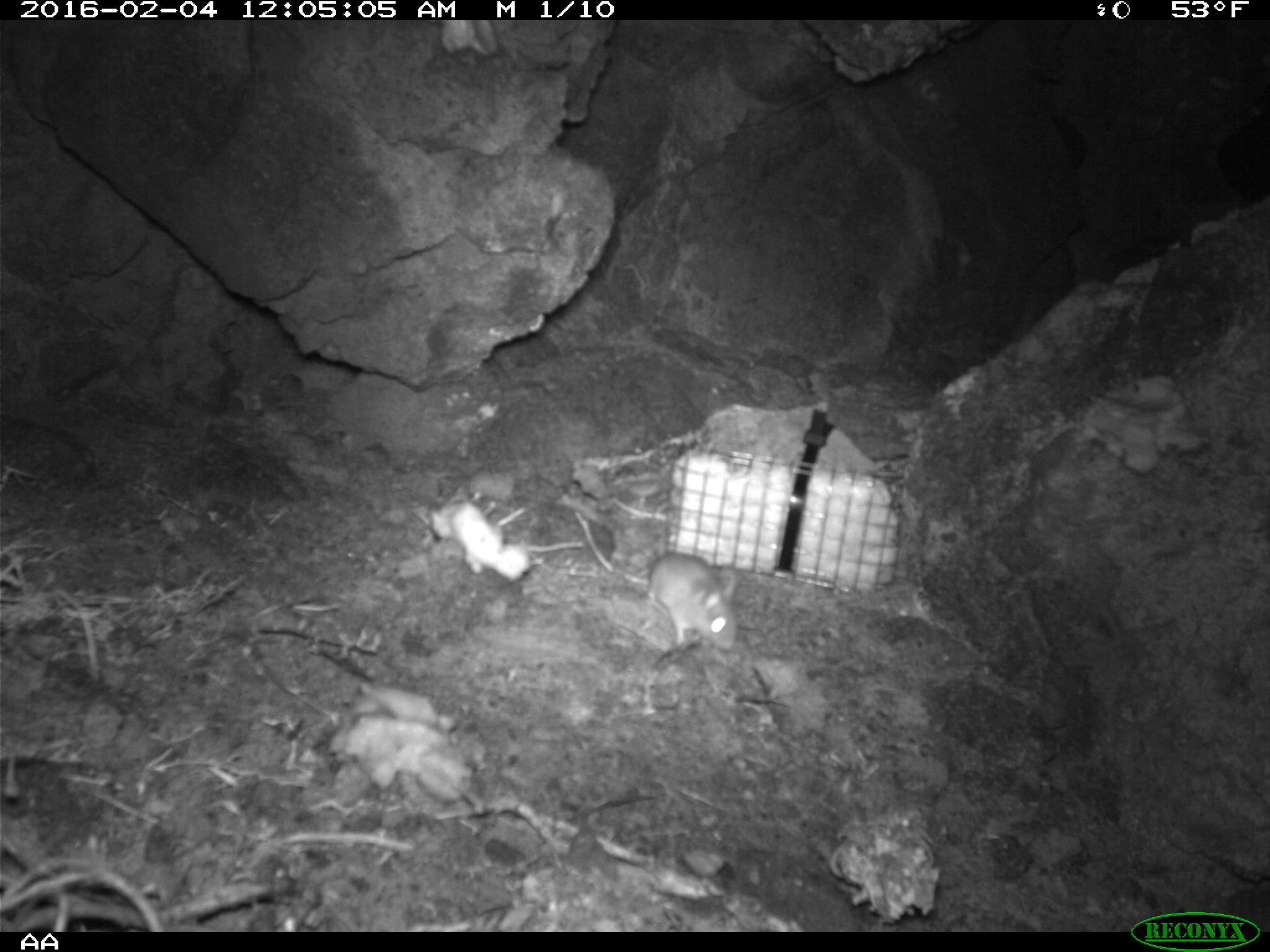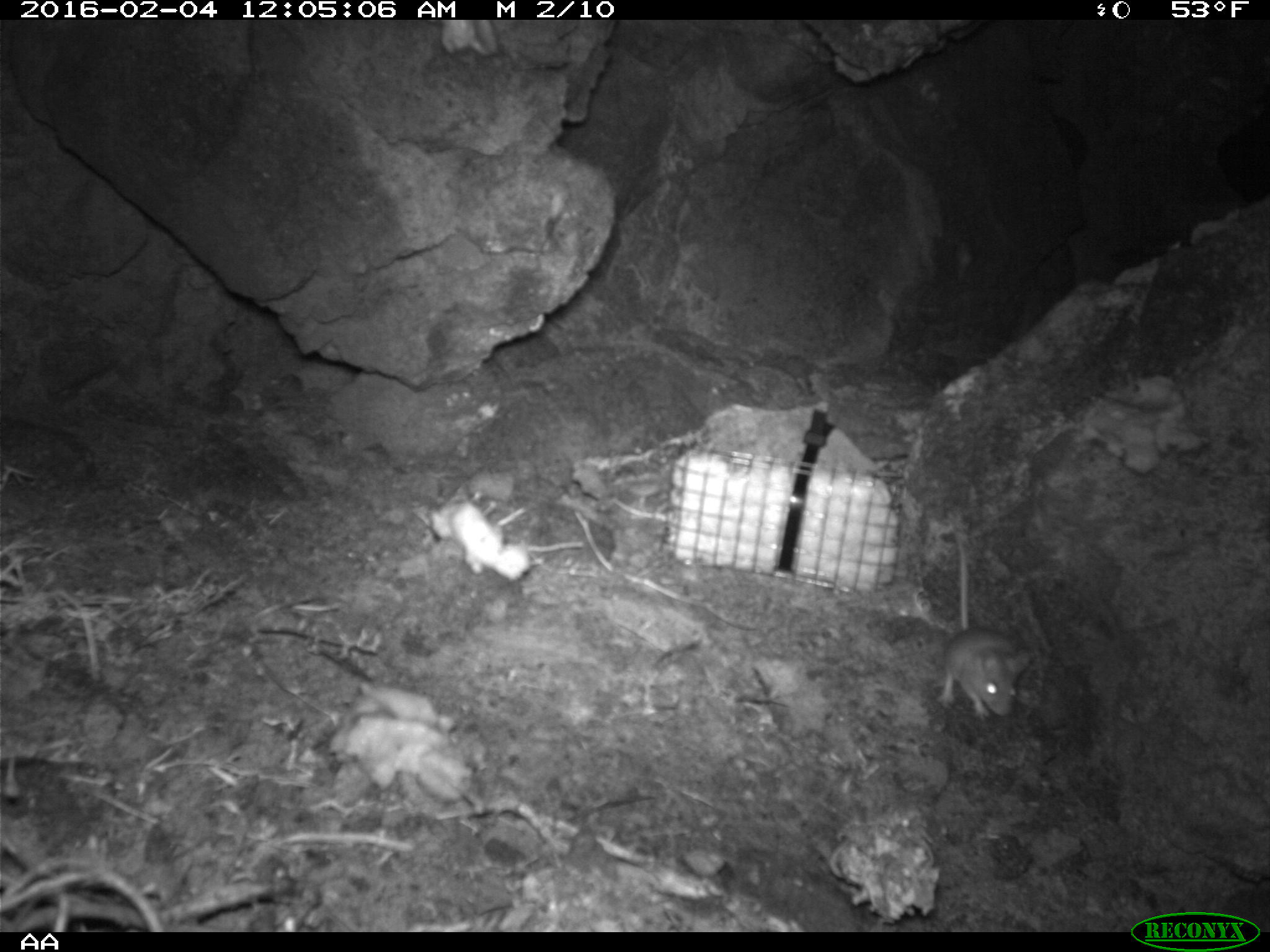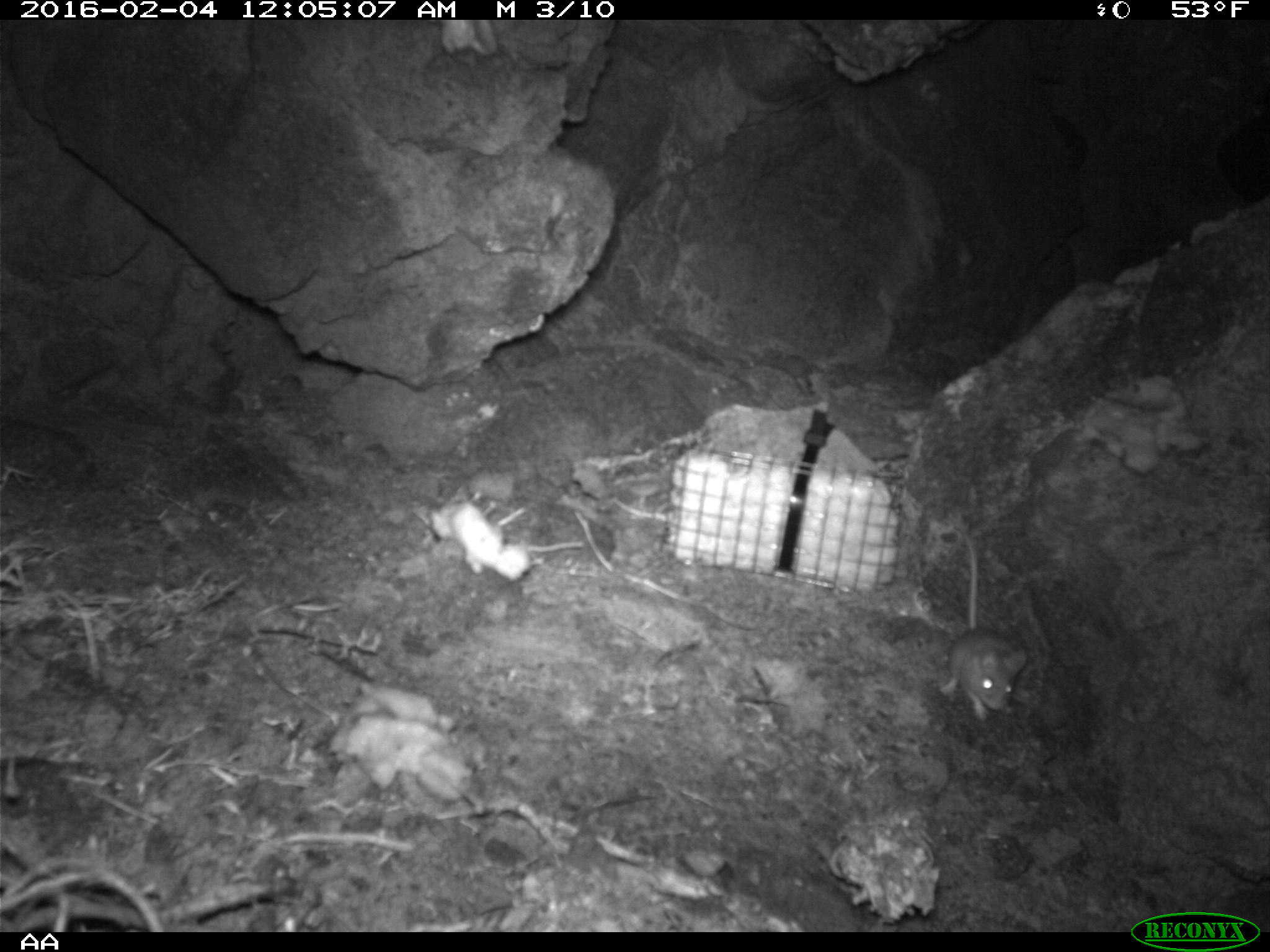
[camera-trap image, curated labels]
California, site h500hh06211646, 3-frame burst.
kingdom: Animalia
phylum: Chordata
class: Mammalia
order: Rodentia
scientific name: Rodentia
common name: rodent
Rodent (Rodentia).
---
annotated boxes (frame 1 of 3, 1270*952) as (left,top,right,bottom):
rodent: (646,532,737,651)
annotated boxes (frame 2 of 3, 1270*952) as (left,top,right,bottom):
rodent: (935,531,1024,719)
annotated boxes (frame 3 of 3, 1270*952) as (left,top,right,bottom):
rodent: (936,522,1028,725)